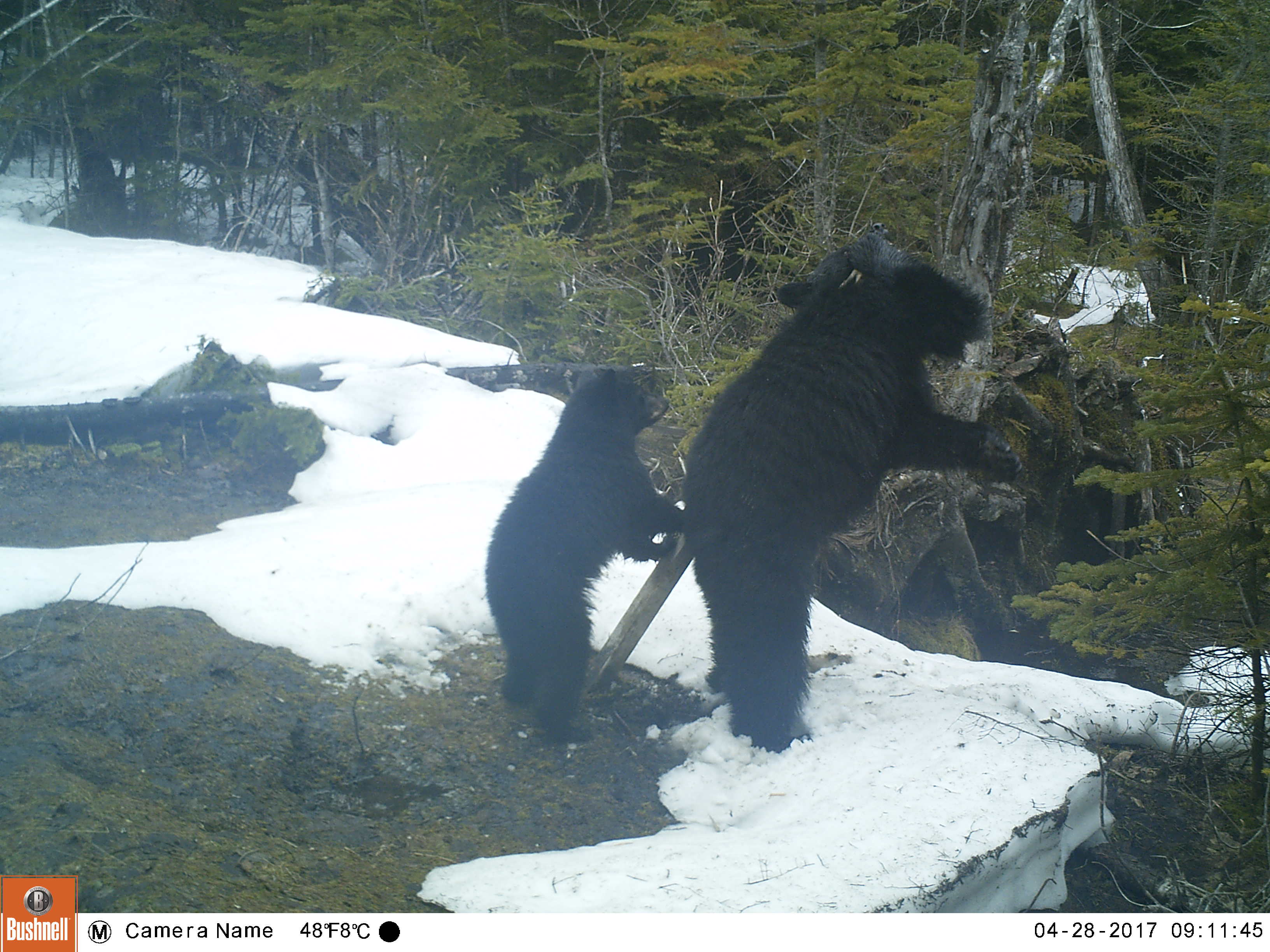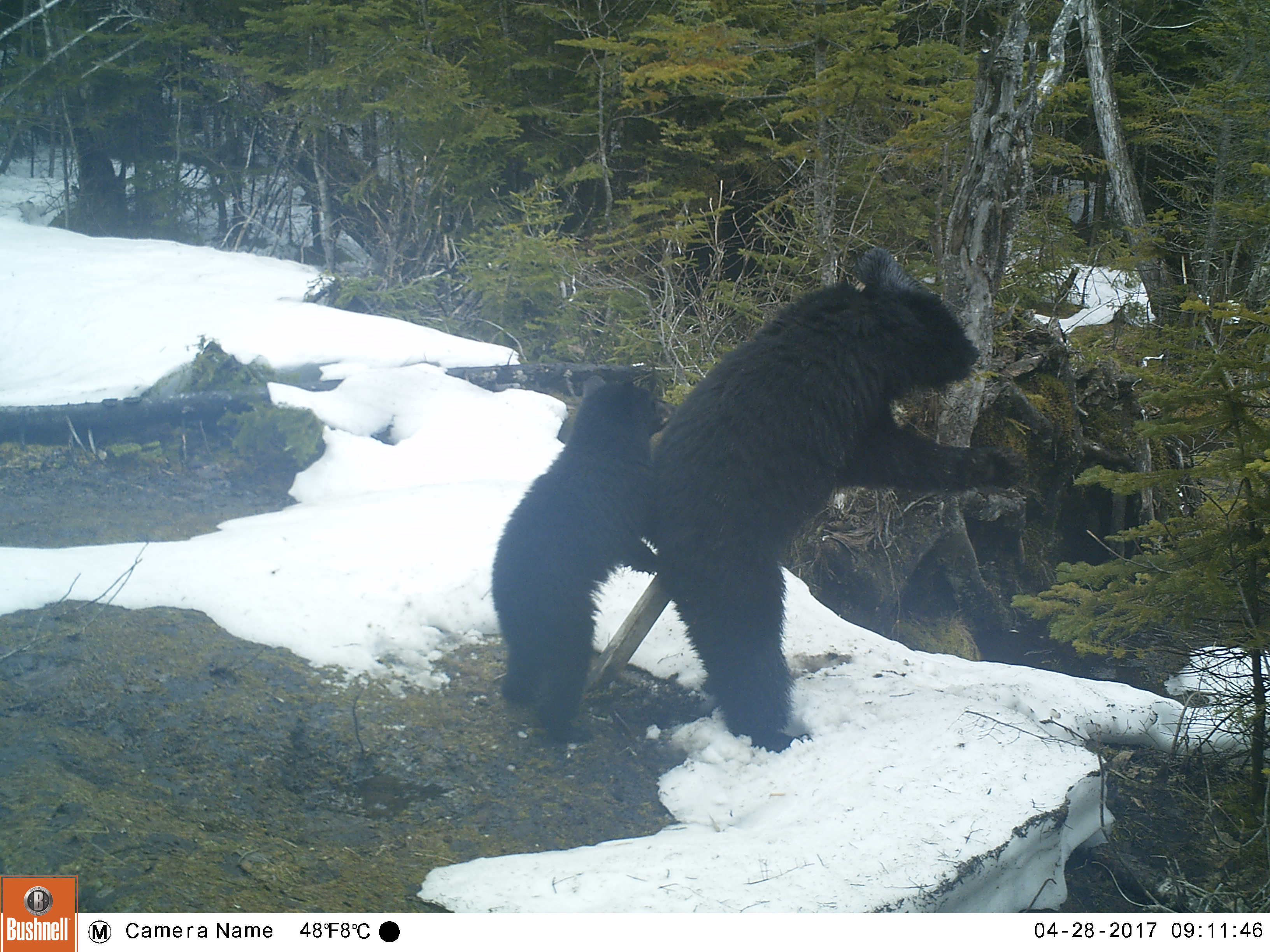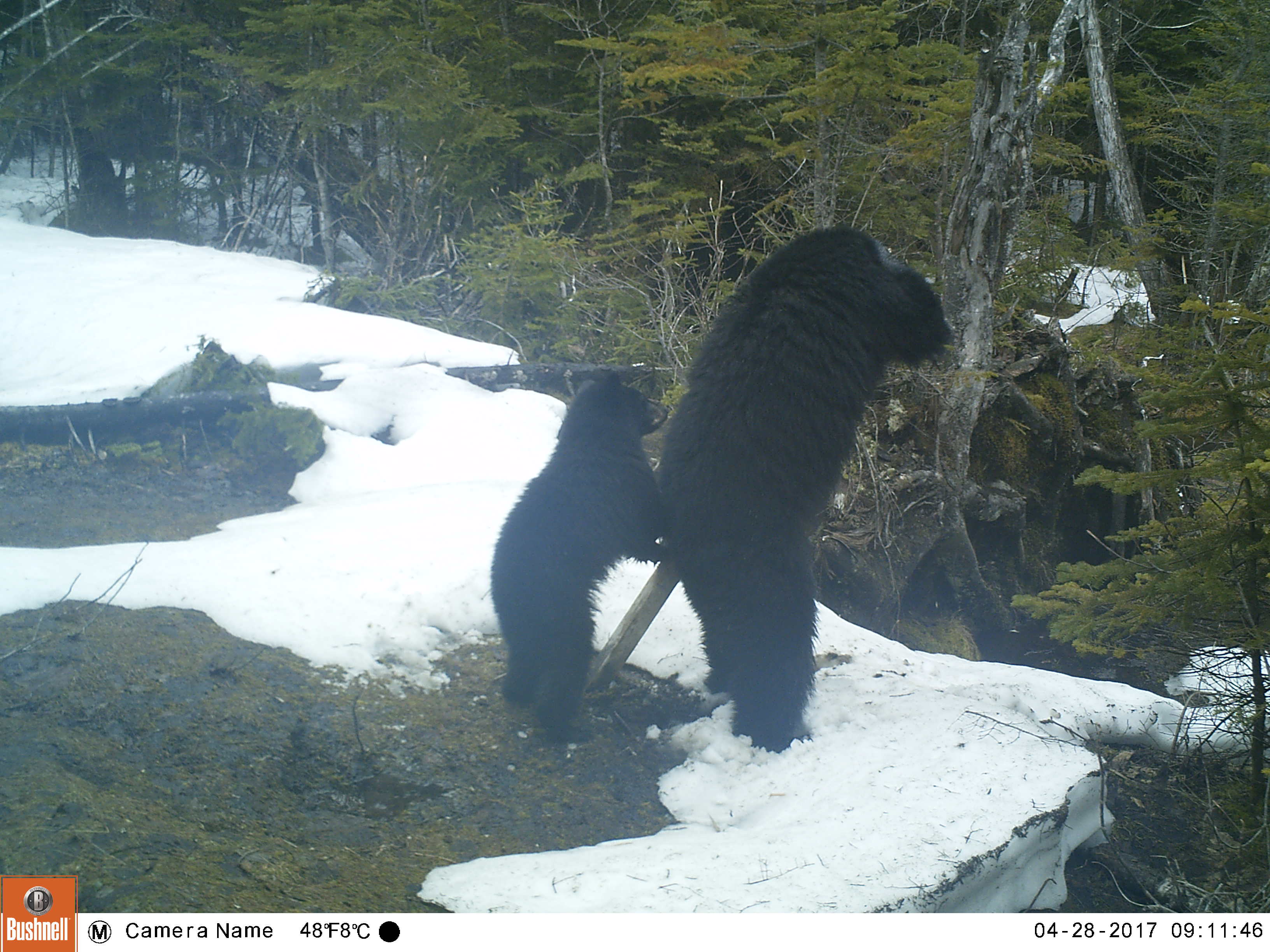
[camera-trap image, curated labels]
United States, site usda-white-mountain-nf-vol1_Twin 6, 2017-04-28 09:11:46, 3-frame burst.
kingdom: Animalia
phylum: Chordata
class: Mammalia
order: Carnivora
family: Ursidae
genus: Ursus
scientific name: Ursus americanus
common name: black bear